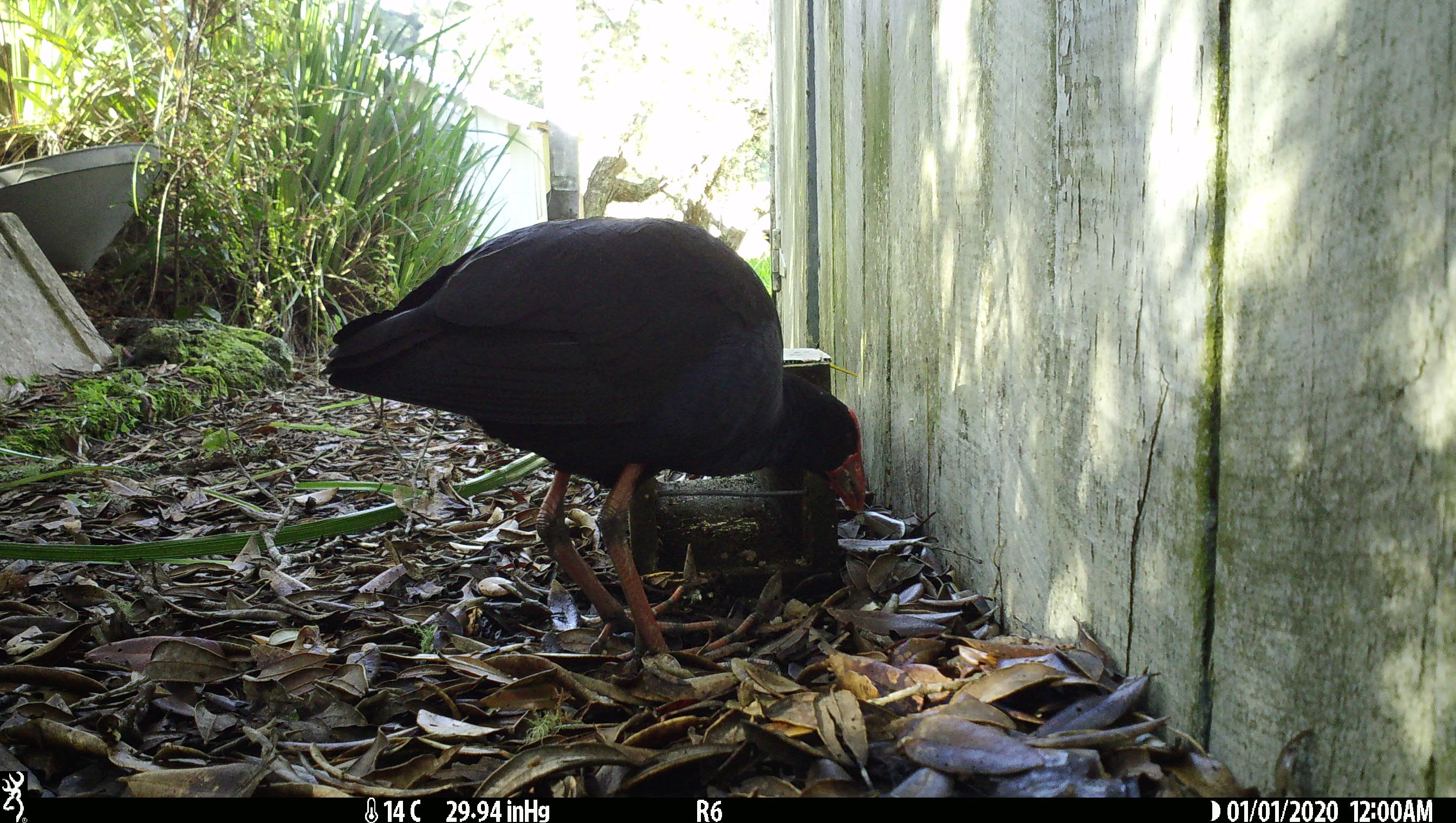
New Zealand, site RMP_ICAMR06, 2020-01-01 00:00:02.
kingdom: Animalia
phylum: Chordata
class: Aves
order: Gruiformes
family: Rallidae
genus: Porphyrio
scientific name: Porphyrio melanotus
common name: australasian swamphen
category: pukeko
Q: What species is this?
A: Pukeko (australasian swamphen) (Porphyrio melanotus).